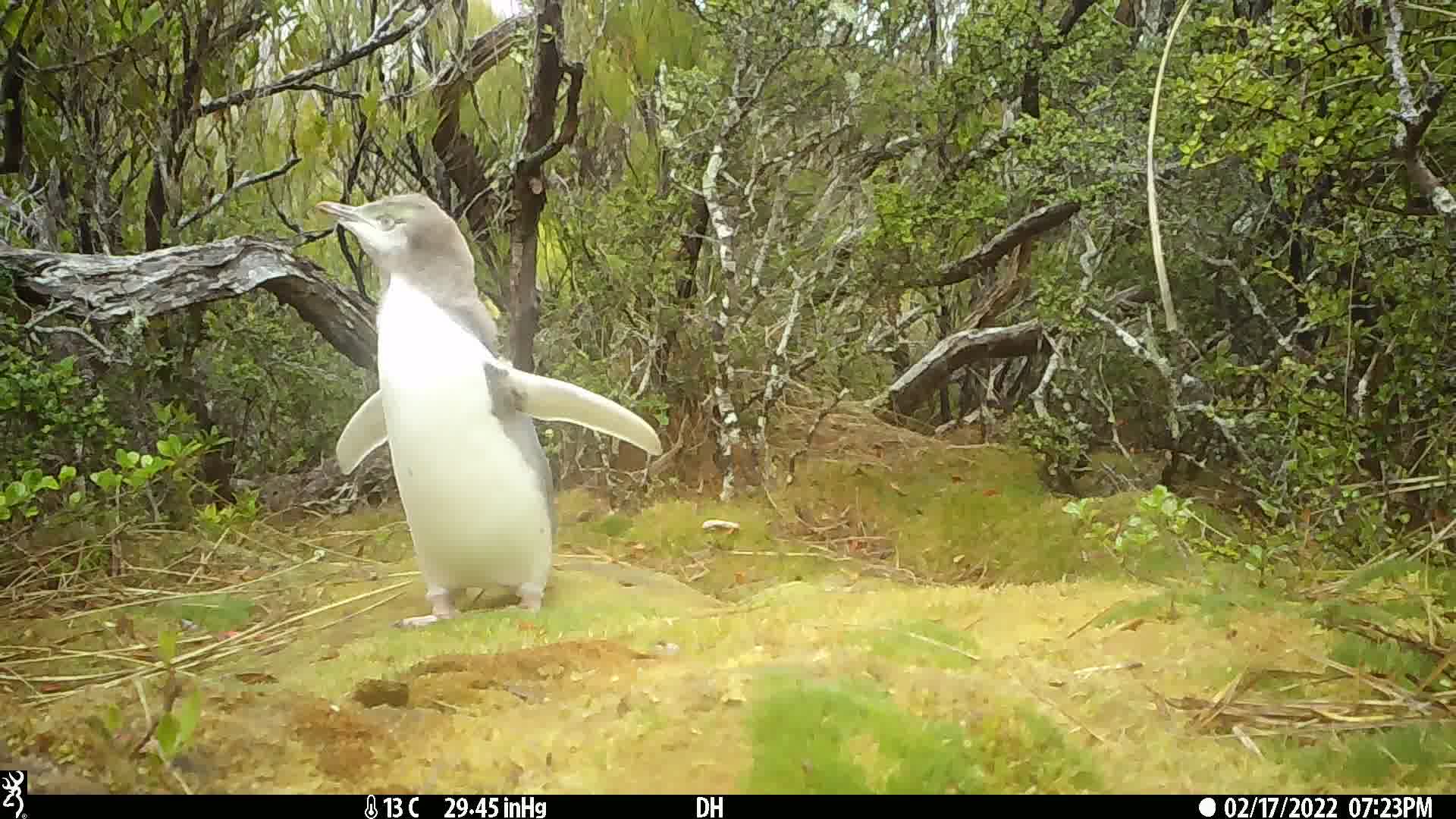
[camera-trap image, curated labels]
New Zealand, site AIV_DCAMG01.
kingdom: Animalia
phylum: Chordata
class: Aves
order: Sphenisciformes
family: Spheniscidae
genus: Megadyptes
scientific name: Megadyptes antipodes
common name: yellow-eyed penguin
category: yellow eyed penguin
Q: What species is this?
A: Yellow eyed penguin (yellow-eyed penguin) (Megadyptes antipodes).